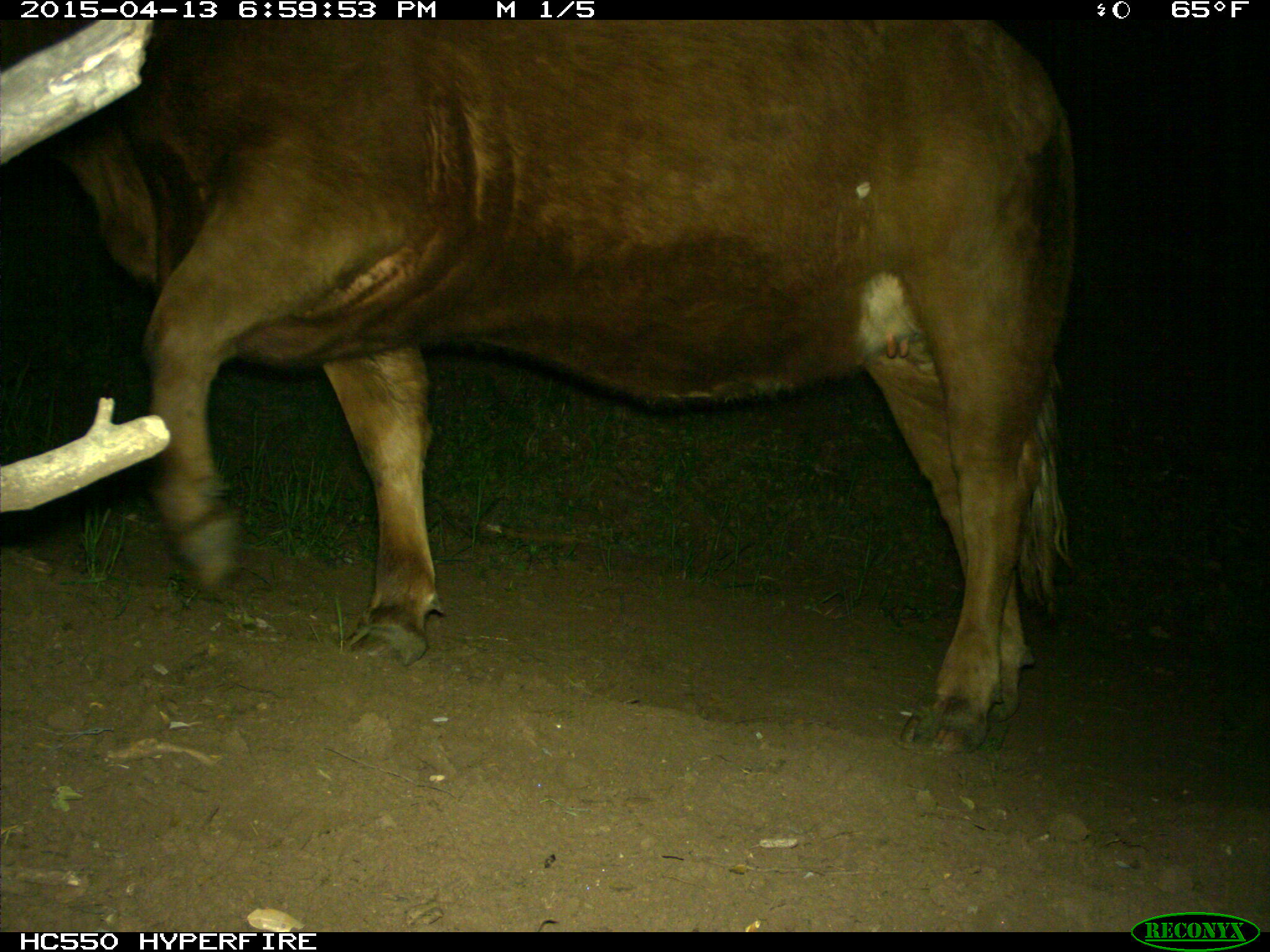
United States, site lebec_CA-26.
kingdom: Animalia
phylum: Chordata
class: Mammalia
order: Artiodactyla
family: Bovidae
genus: Bos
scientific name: Bos taurus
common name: domestic cow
Bos taurus (domestic cow).